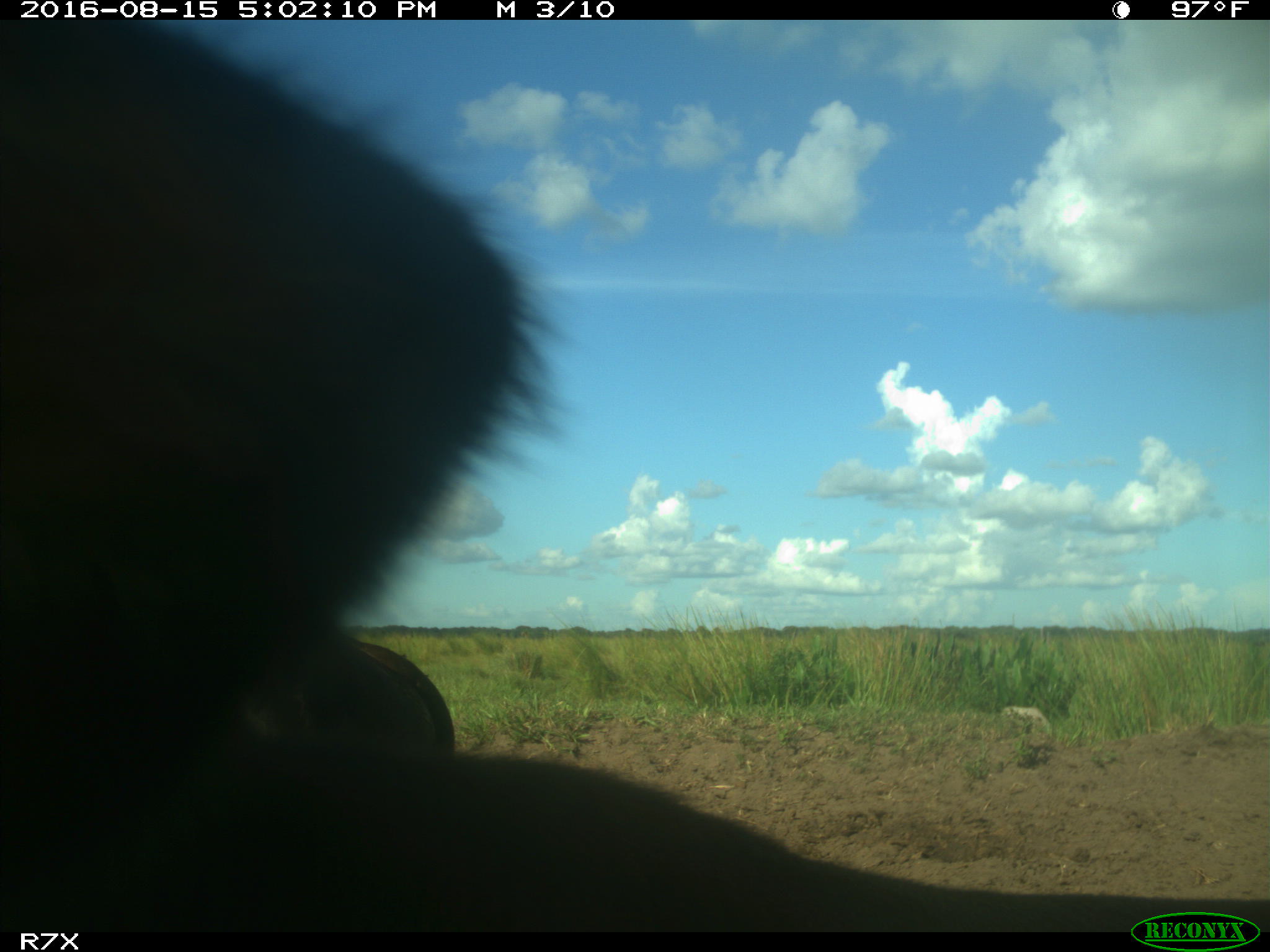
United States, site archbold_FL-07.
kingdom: Animalia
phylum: Chordata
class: Mammalia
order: Artiodactyla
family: Bovidae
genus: Bos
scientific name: Bos taurus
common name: domestic cow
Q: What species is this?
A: Bos taurus (domestic cow).